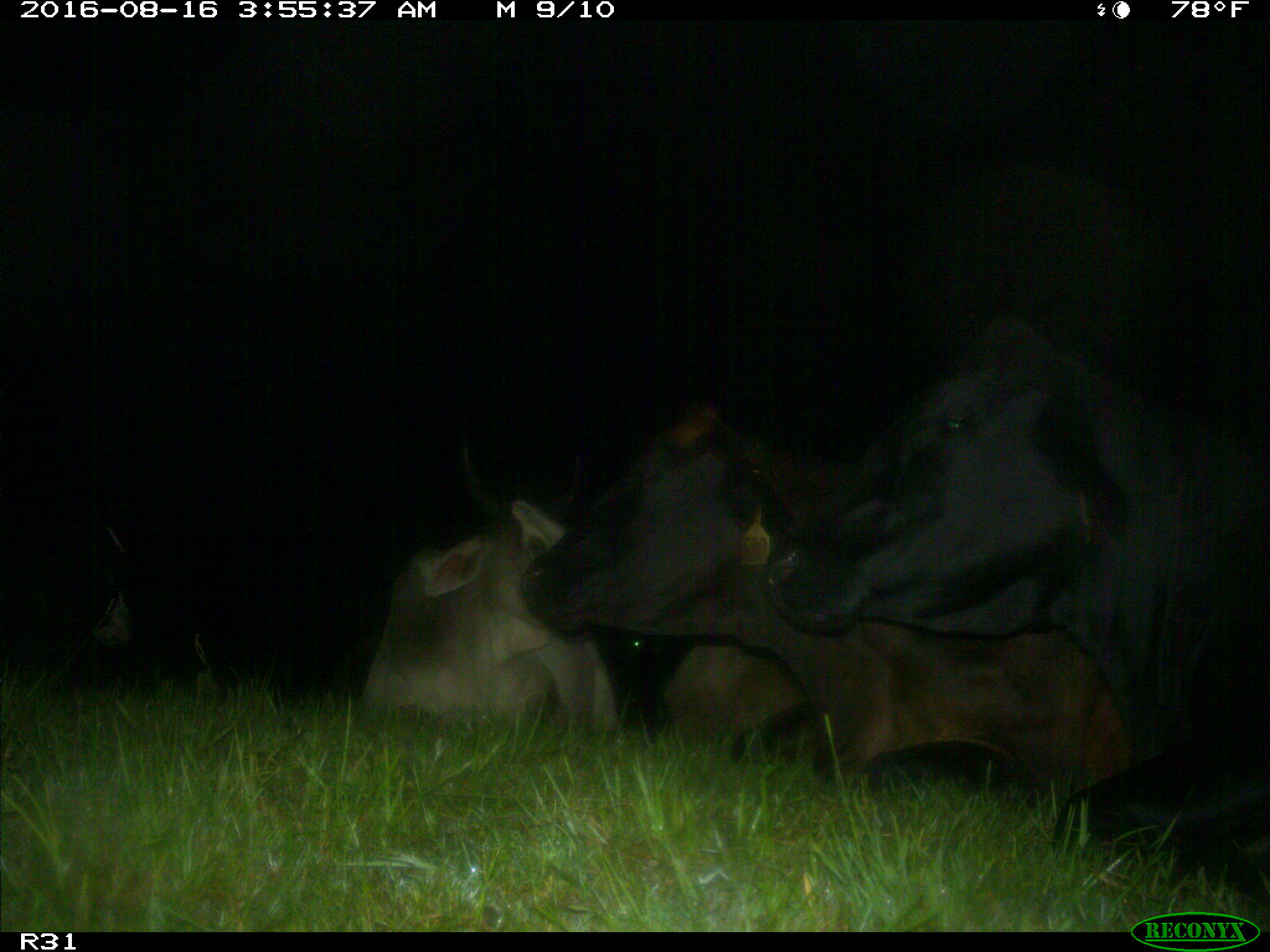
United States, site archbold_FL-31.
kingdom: Animalia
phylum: Chordata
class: Mammalia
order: Artiodactyla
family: Bovidae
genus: Bos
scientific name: Bos taurus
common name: domestic cow